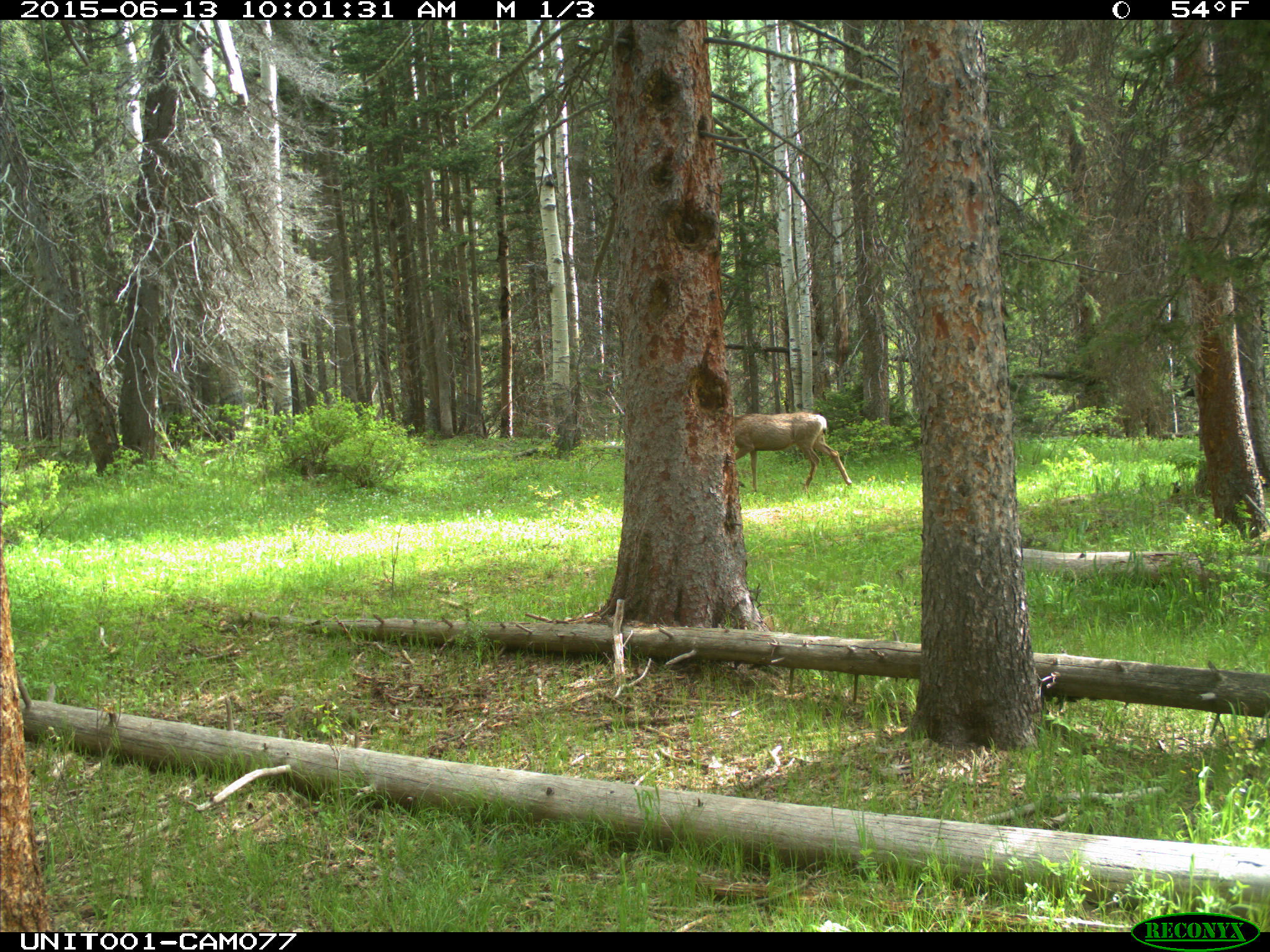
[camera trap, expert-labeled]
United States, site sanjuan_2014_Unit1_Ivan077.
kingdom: Animalia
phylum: Chordata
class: Mammalia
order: Artiodactyla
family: Cervidae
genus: Odocoileus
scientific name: Odocoileus hemionus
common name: mule deer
Odocoileus hemionus (mule deer).